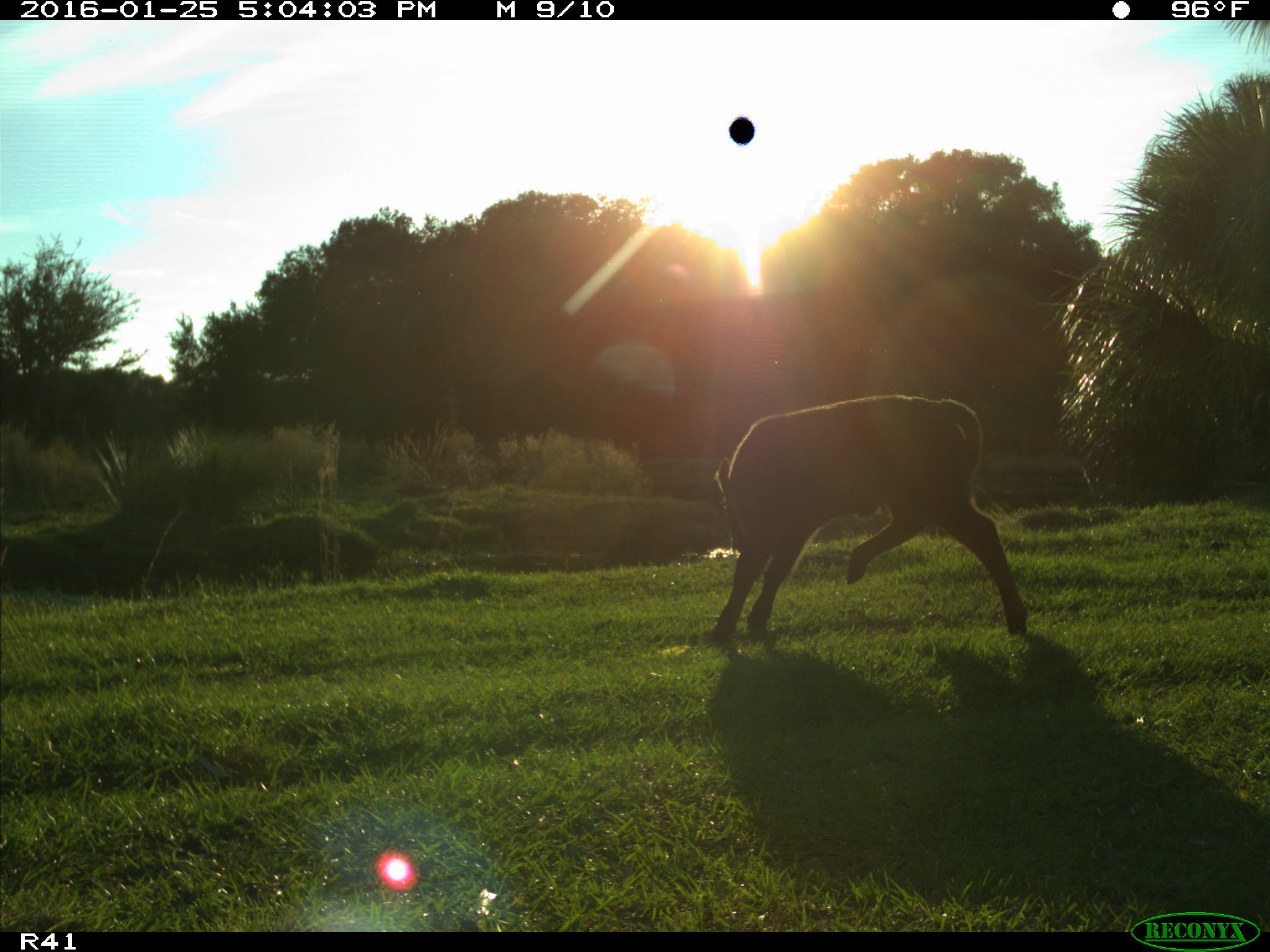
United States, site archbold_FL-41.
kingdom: Animalia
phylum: Chordata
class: Mammalia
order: Artiodactyla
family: Bovidae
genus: Bos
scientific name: Bos taurus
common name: domestic cow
Bos taurus (domestic cow).